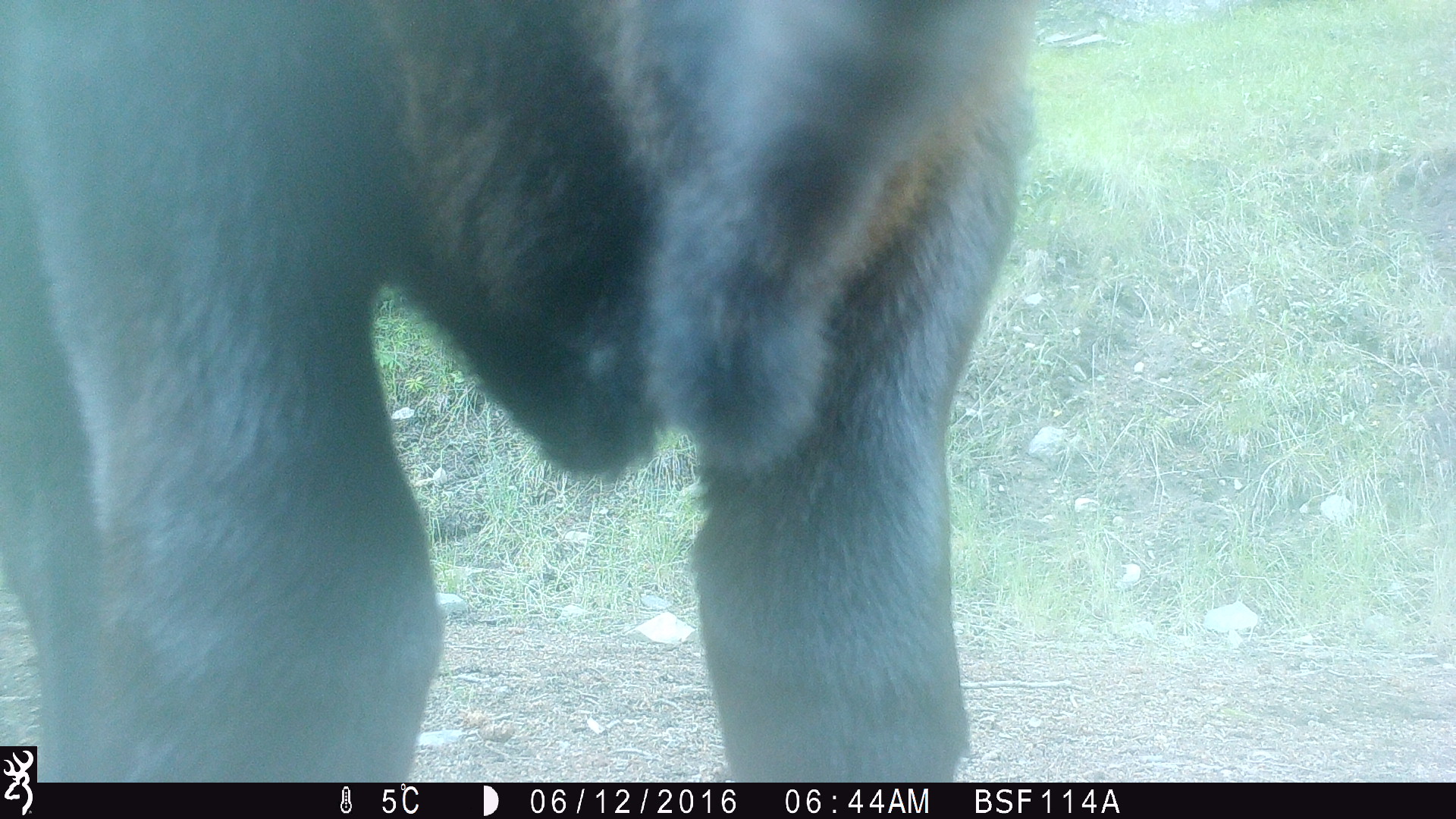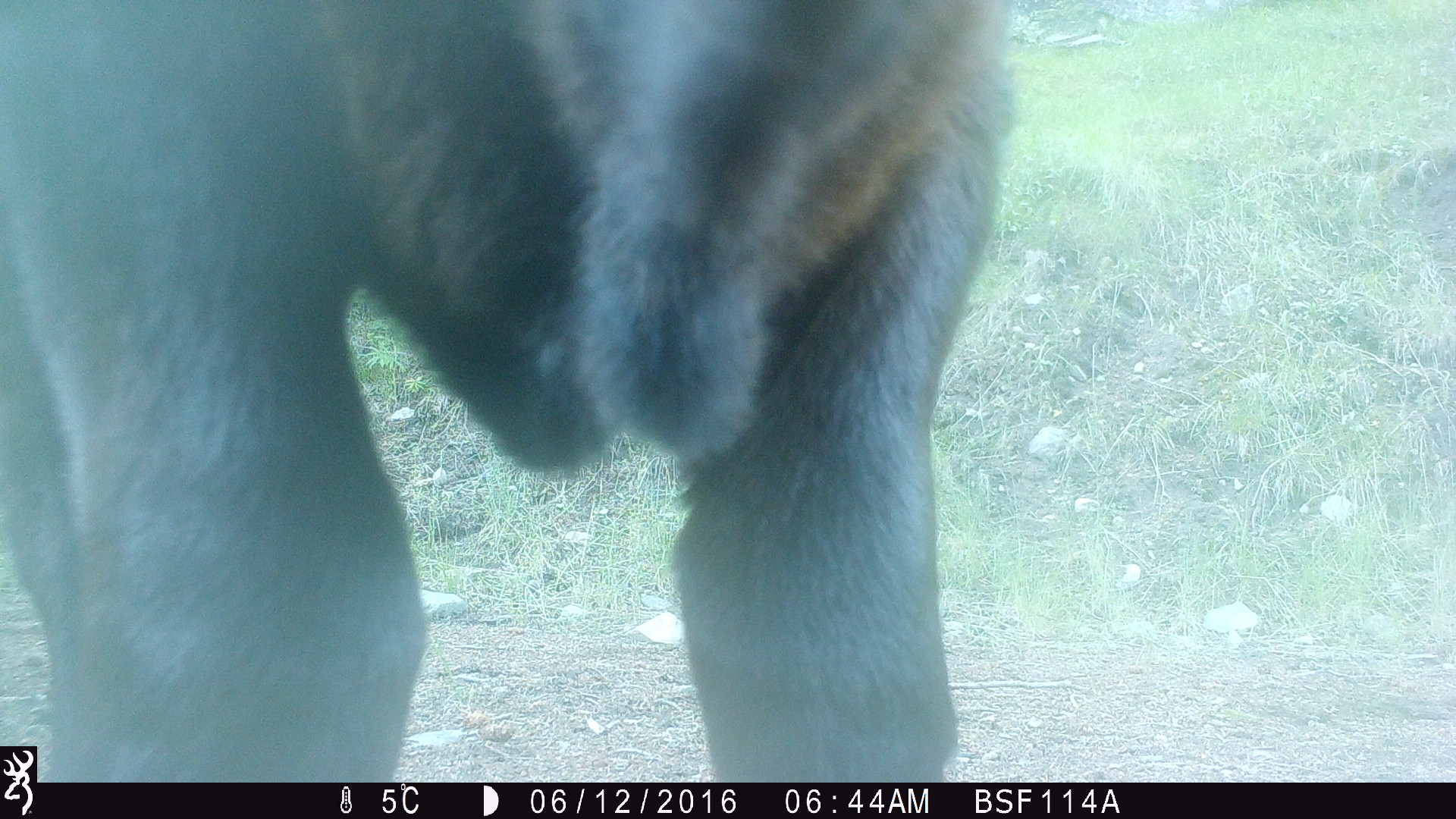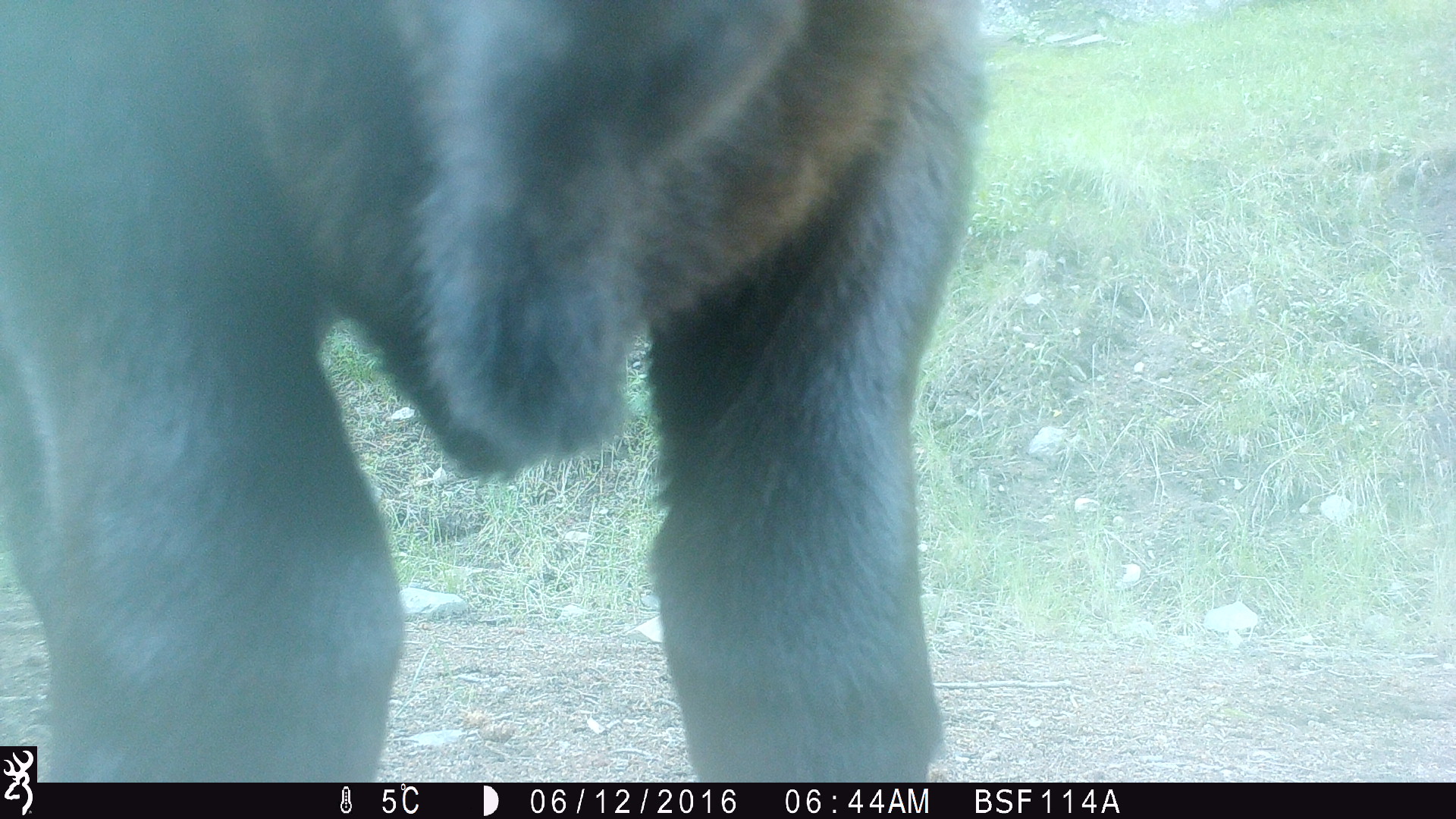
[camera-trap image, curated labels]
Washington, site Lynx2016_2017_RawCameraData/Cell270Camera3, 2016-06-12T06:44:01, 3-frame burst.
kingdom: Animalia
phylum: Chordata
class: Mammalia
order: Artiodactyla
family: Bovidae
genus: Bos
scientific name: Bos taurus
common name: domestic cattle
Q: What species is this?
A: Domestic cattle (Bos taurus).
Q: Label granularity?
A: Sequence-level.